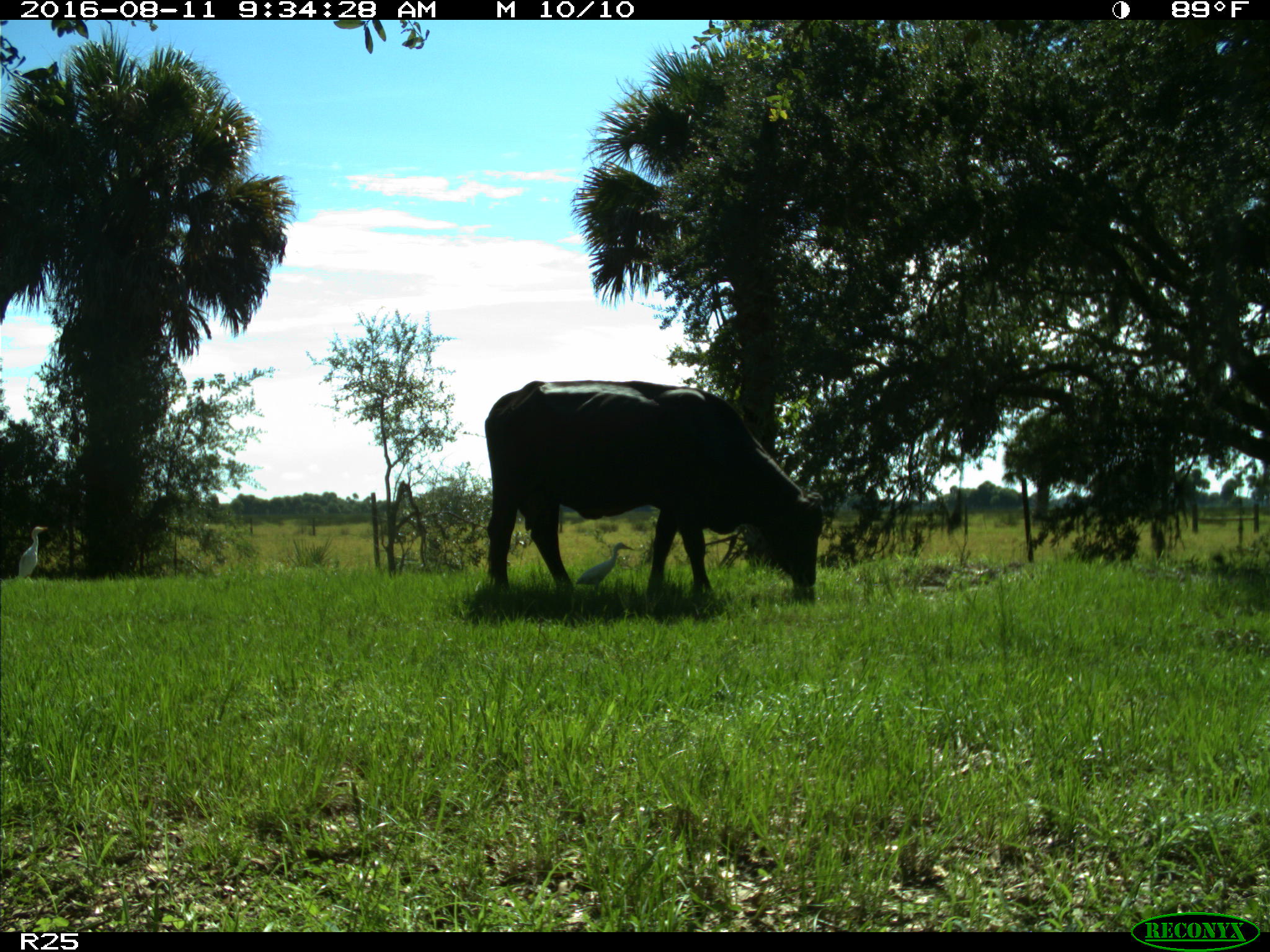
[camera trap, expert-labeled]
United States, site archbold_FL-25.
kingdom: Animalia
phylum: Chordata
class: Mammalia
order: Artiodactyla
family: Bovidae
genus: Bos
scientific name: Bos taurus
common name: domestic cow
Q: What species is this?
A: Bos taurus (domestic cow).